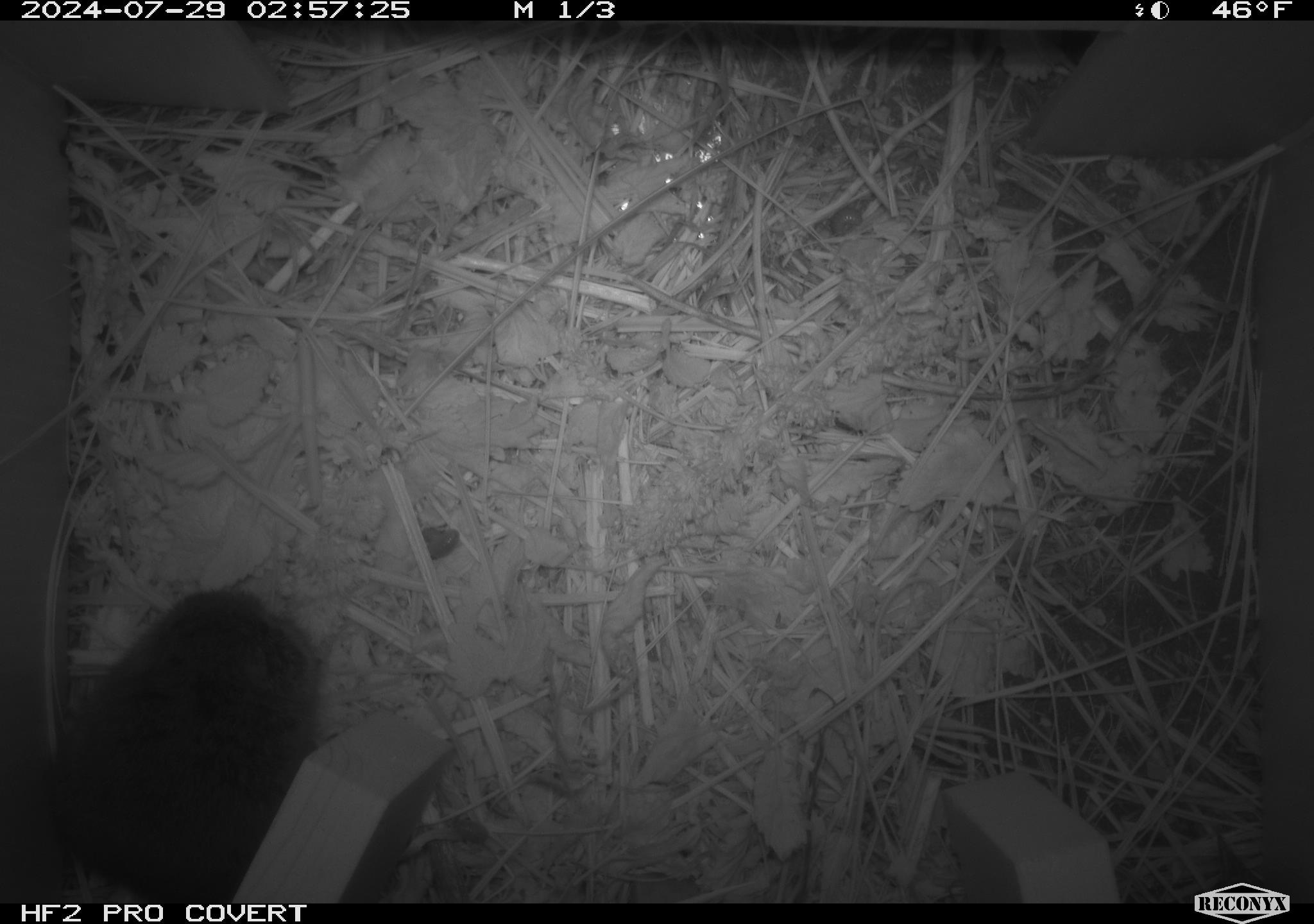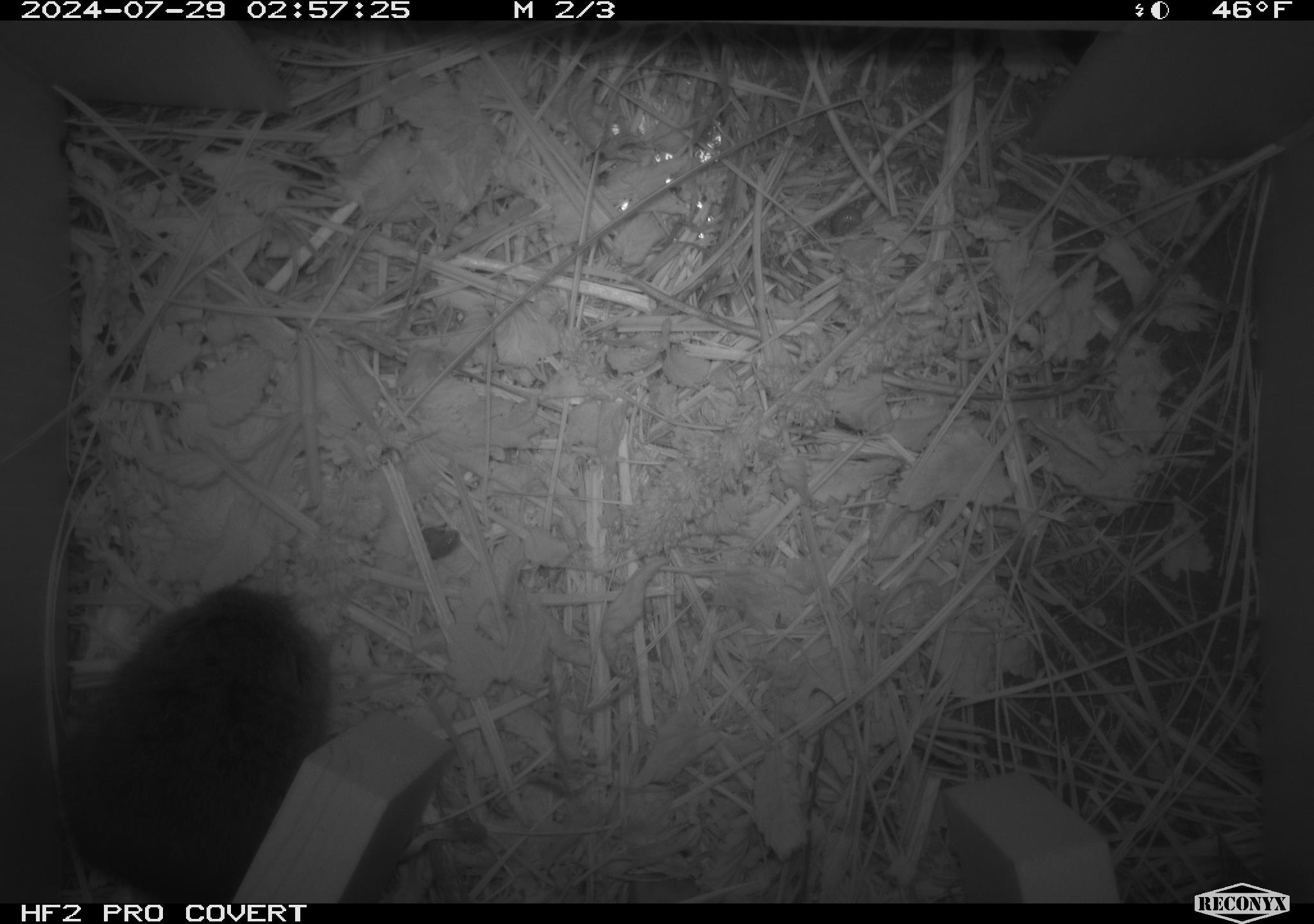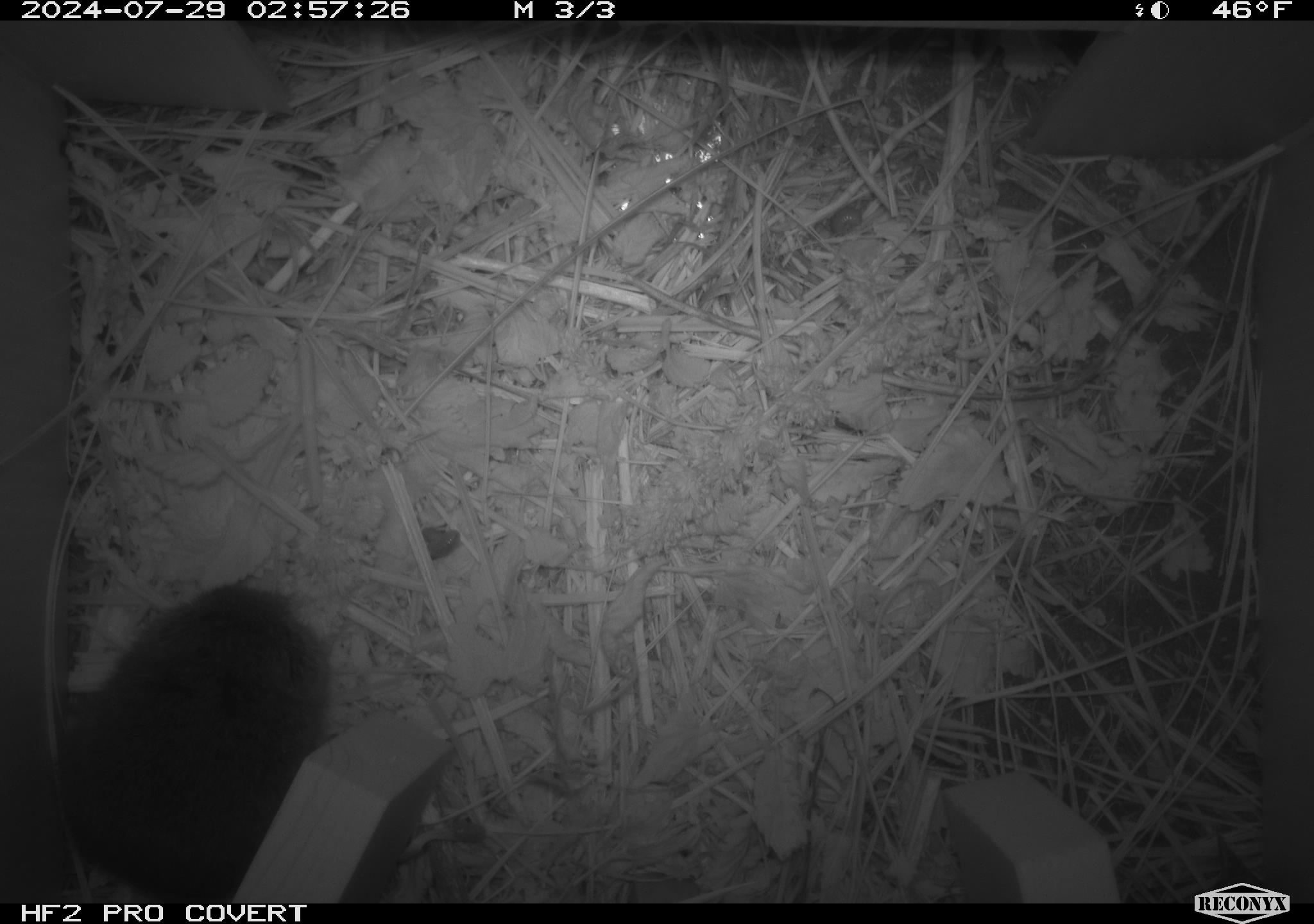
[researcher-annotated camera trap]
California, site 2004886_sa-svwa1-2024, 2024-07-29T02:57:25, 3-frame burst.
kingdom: Animalia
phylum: Chordata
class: Mammalia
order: Rodentia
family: Cricetidae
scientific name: Arvicolinae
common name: voles, lemmings, and muskrats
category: arvicolinae subfamily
Arvicolinae subfamily (voles, lemmings, and muskrats) (Arvicolinae).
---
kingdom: Animalia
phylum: Arthropoda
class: Insecta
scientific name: Insecta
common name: insect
Insect (Insecta).